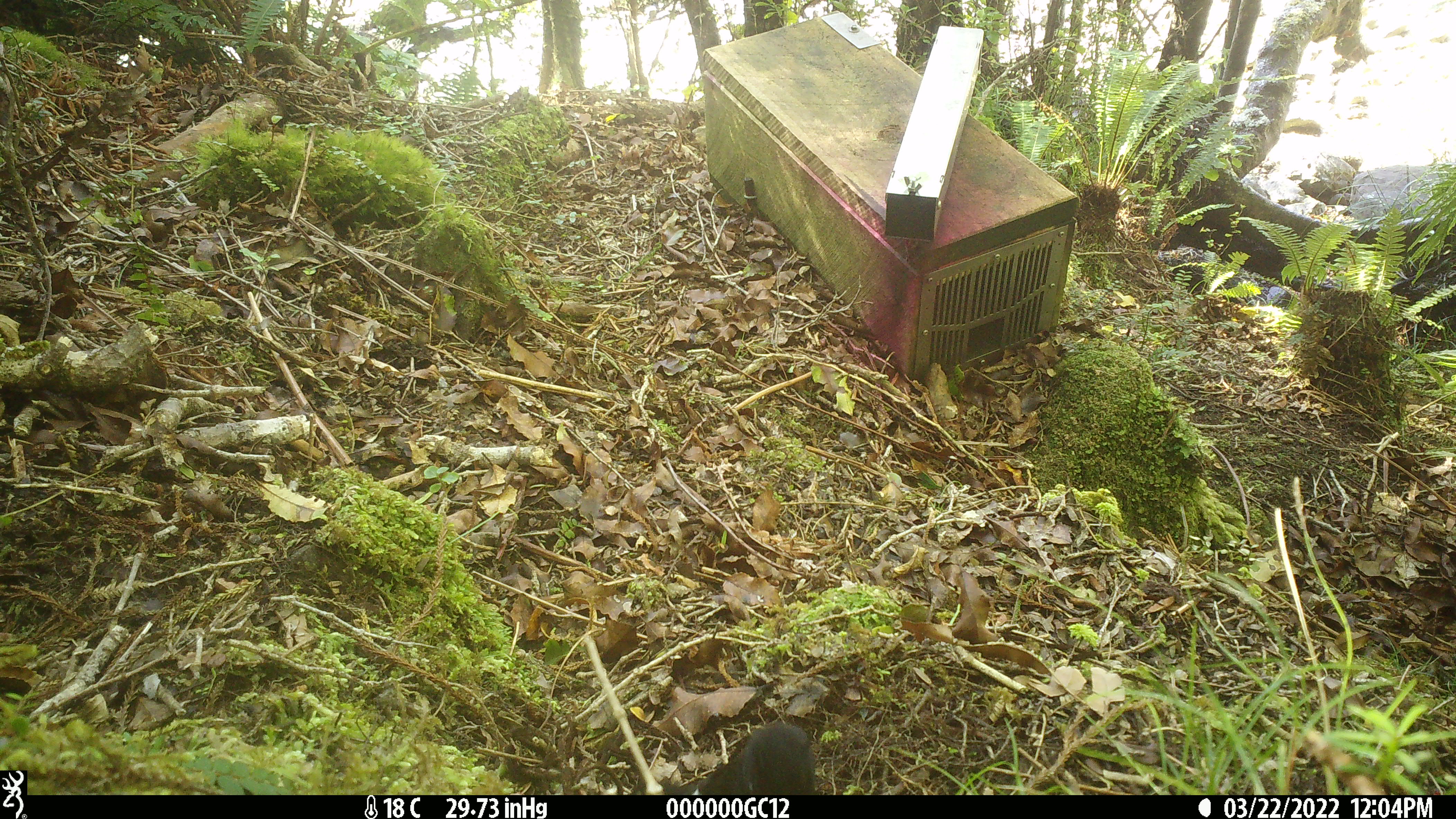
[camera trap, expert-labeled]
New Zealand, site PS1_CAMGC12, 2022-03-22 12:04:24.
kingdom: Animalia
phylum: Chordata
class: Aves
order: Passeriformes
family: Petroicidae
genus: Petroica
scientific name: Petroica australis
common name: new zealand robin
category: robin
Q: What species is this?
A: Robin (new zealand robin) (Petroica australis).